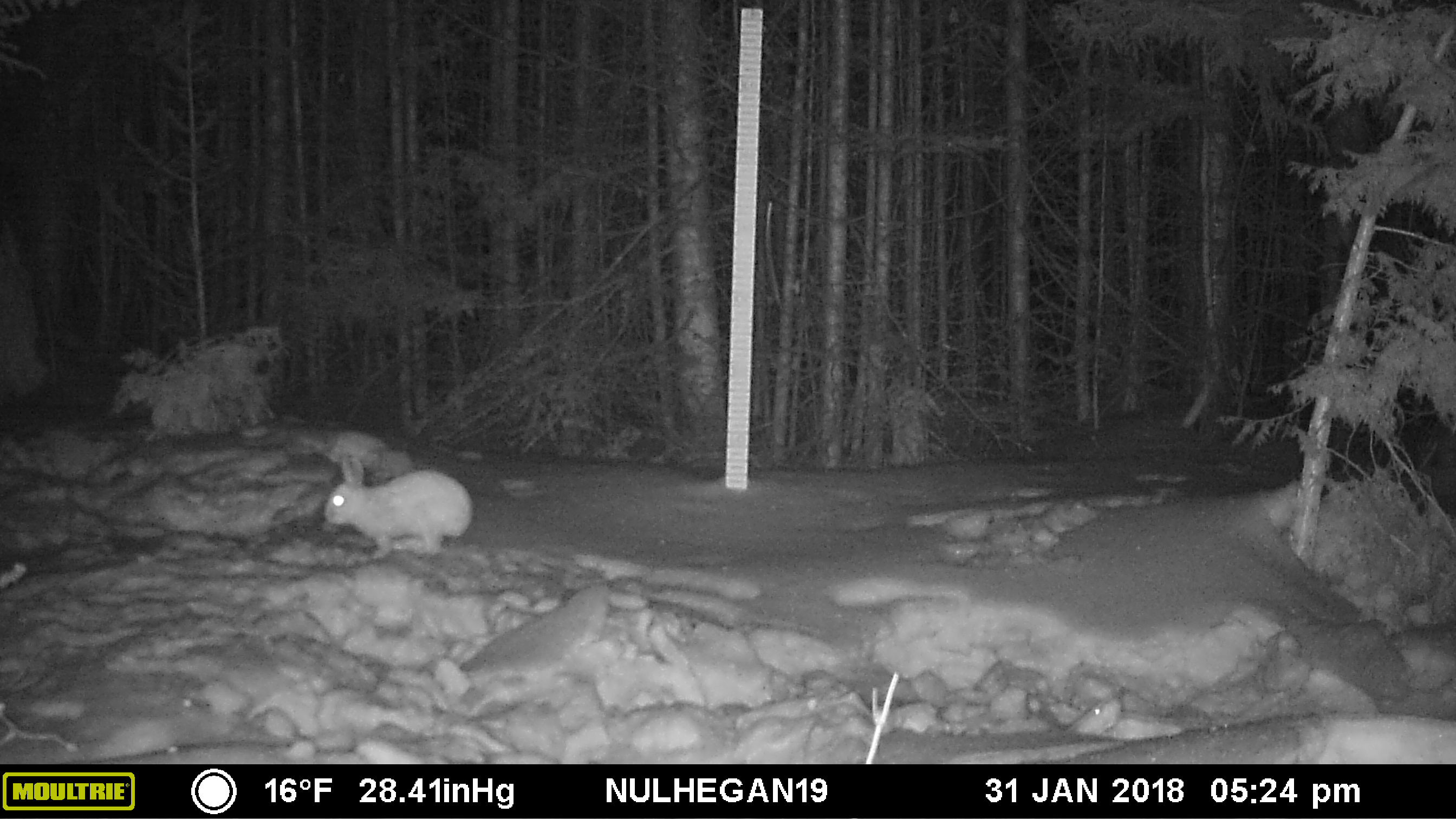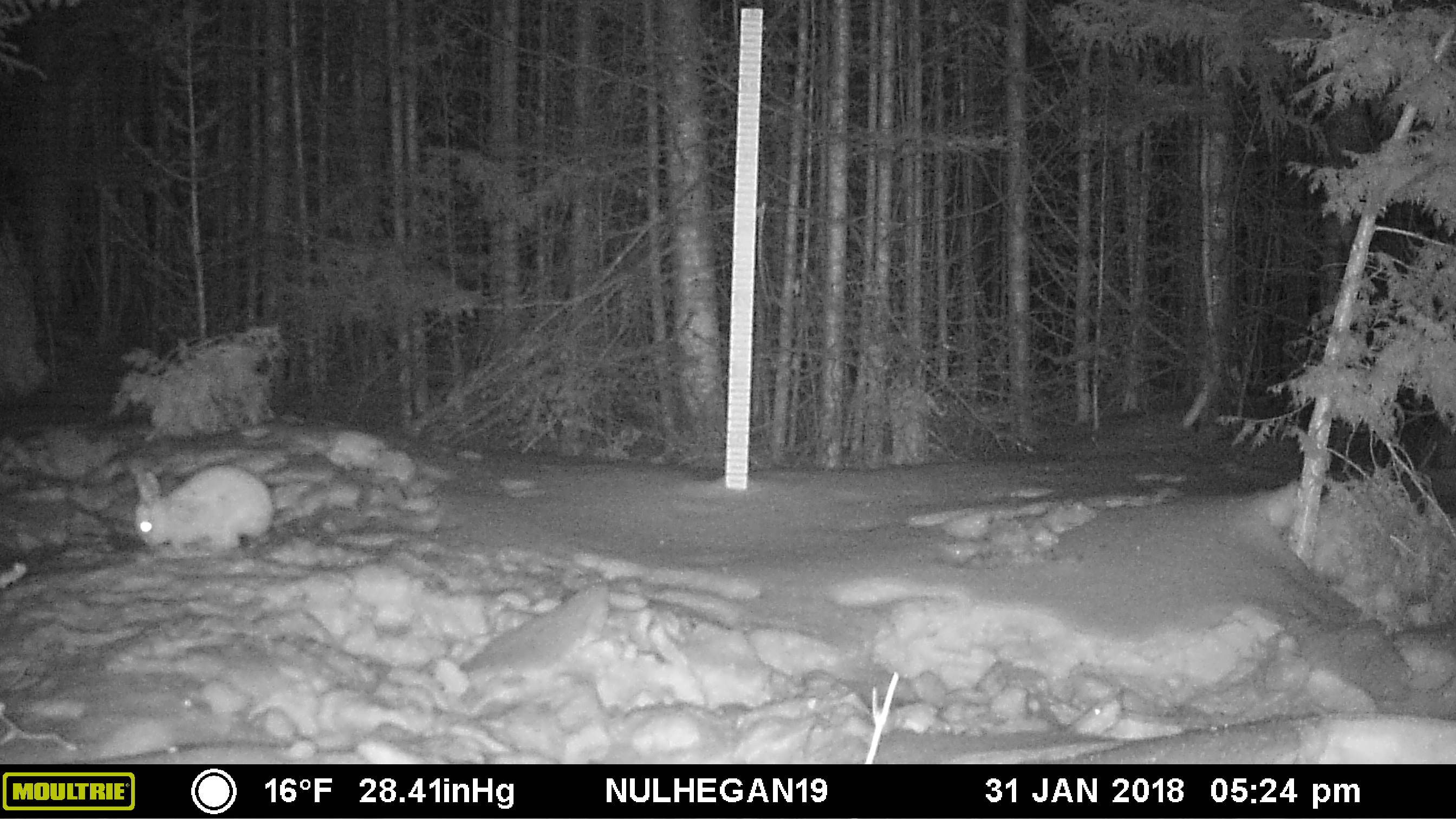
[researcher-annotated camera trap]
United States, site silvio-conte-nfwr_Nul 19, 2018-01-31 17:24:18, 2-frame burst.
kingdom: Animalia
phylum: Chordata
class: Mammalia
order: Lagomorpha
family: Leporidae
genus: Lepus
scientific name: Lepus americanus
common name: snowshoe hare